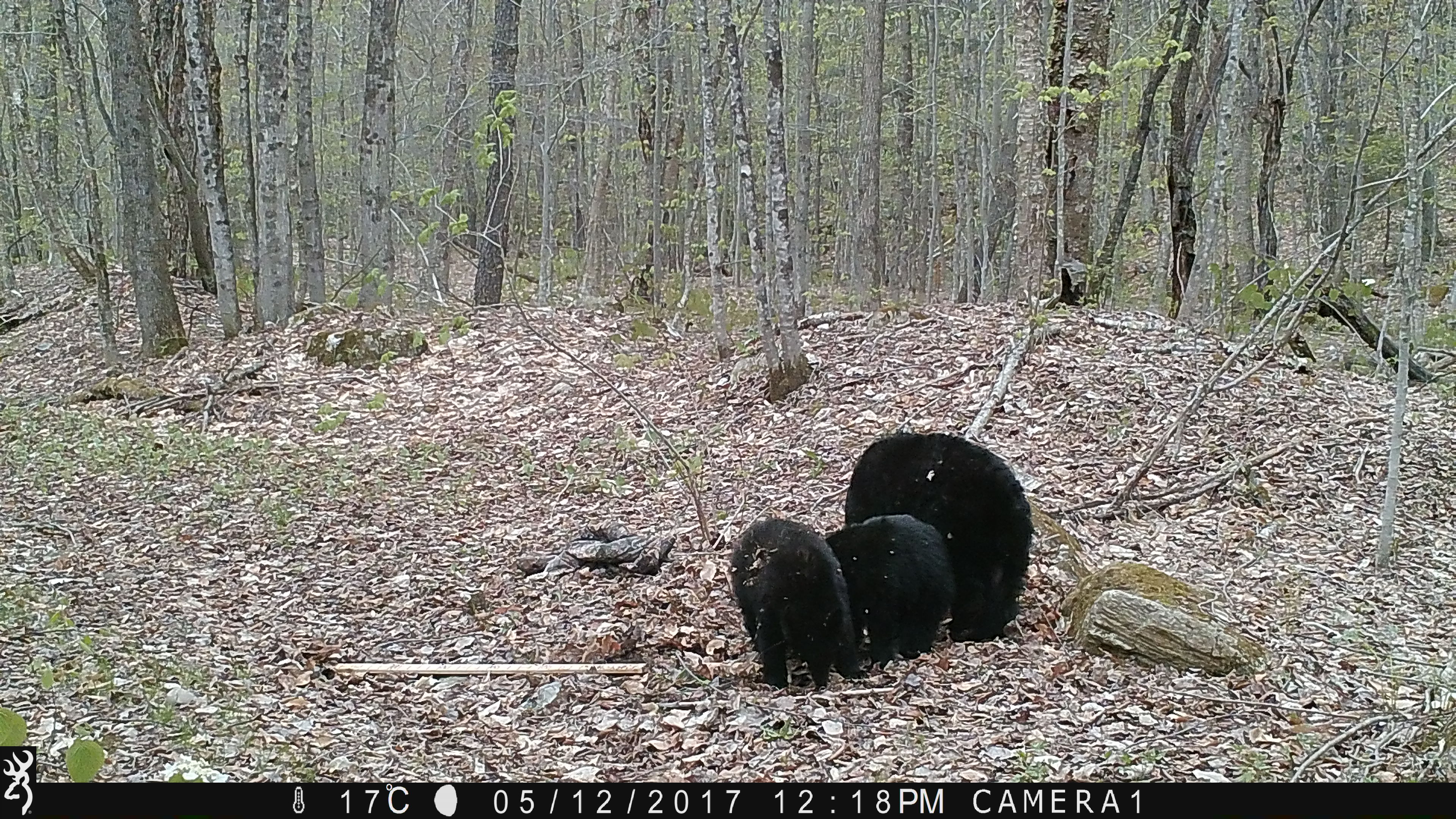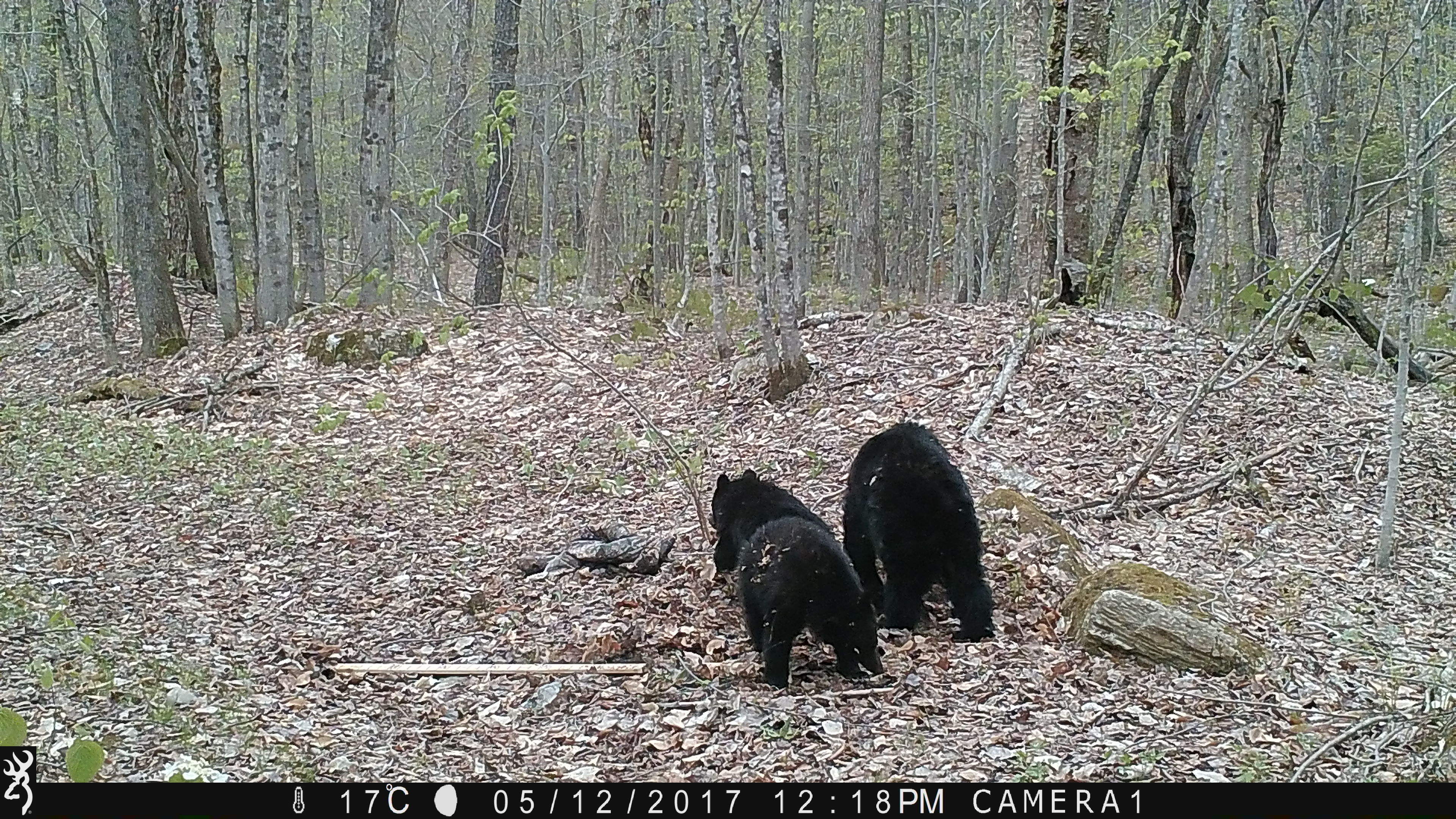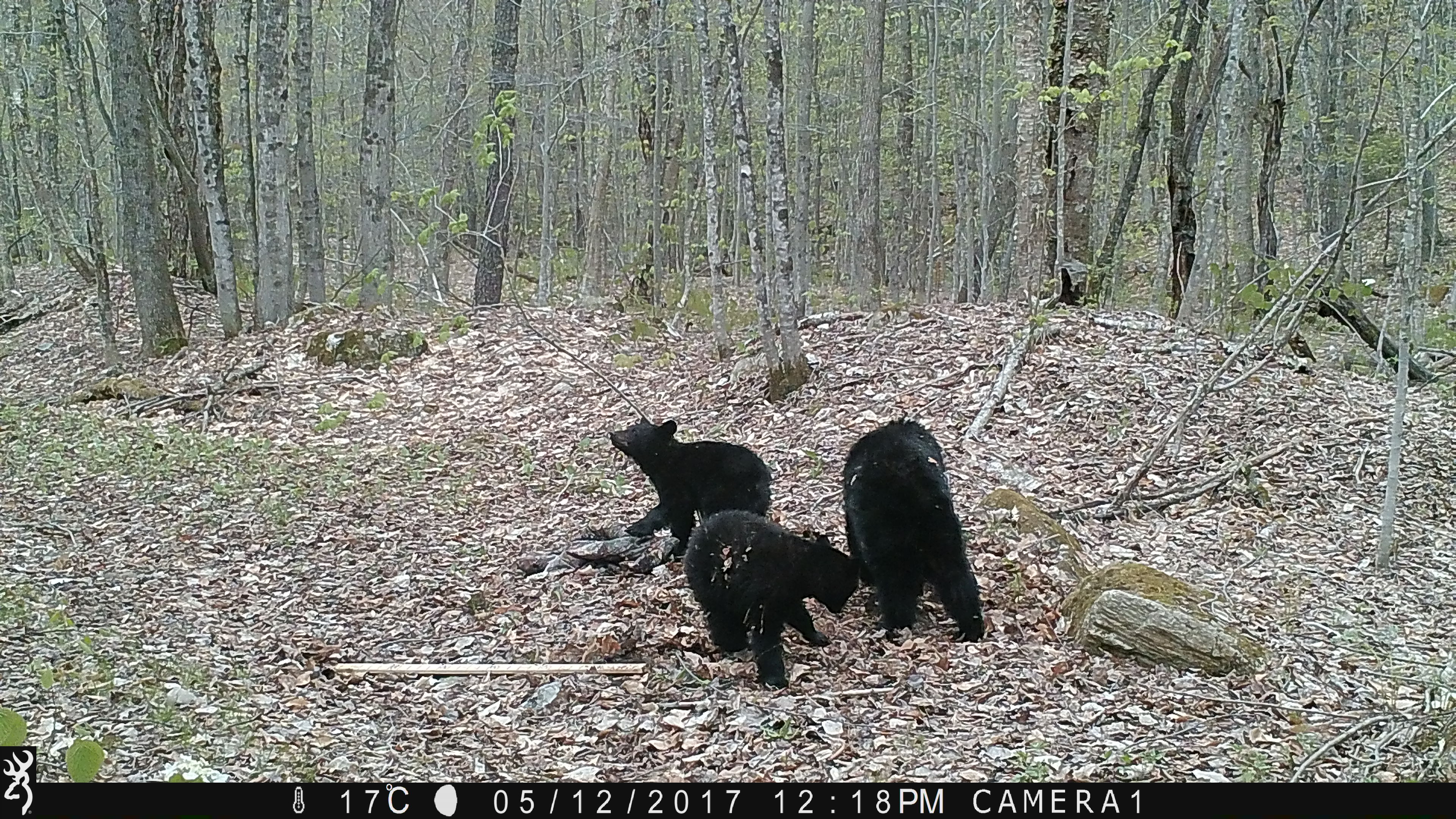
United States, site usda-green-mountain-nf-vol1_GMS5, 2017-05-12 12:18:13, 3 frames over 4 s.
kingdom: Animalia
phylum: Chordata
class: Mammalia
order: Carnivora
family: Ursidae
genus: Ursus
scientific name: Ursus americanus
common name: black bear